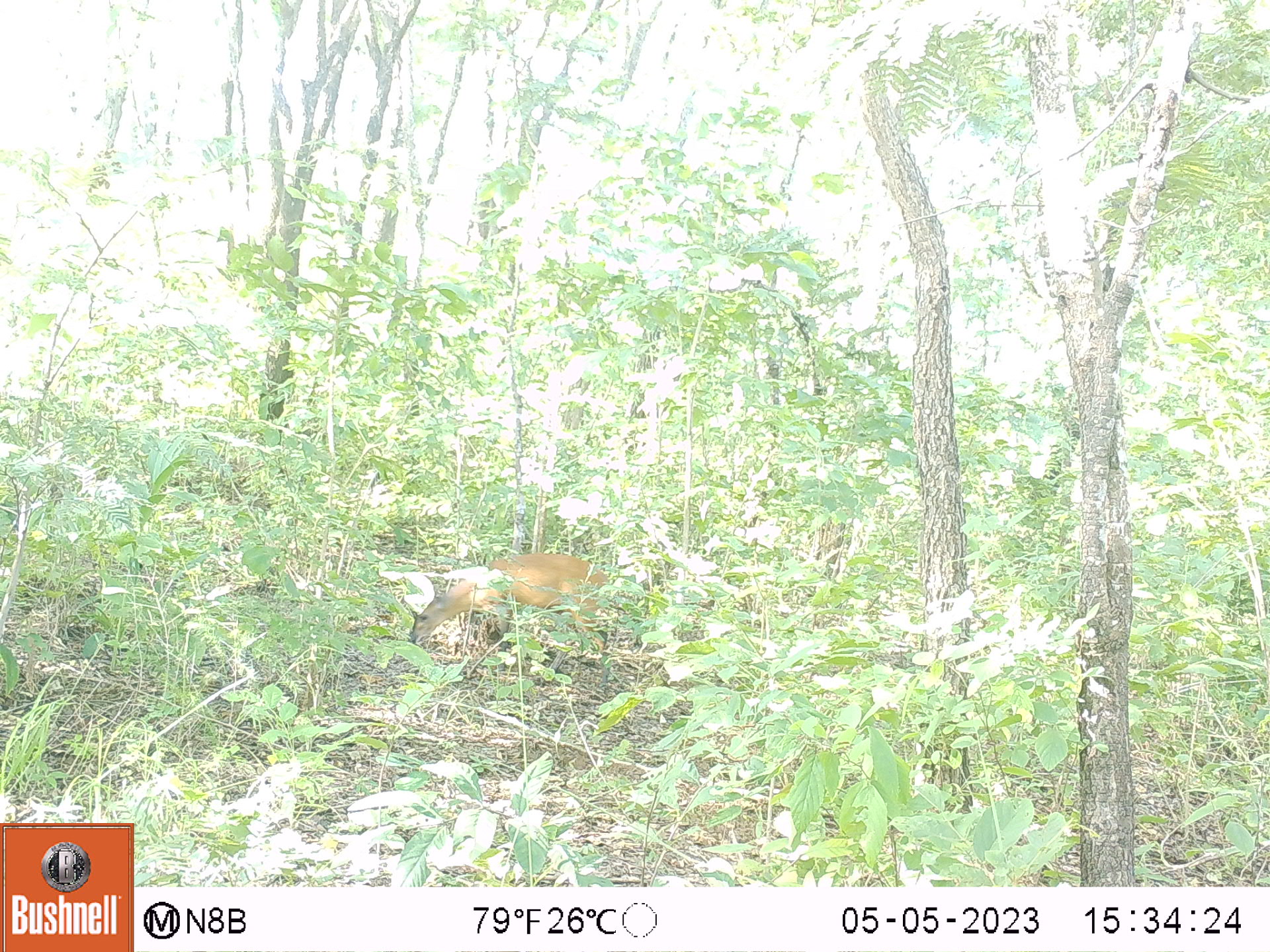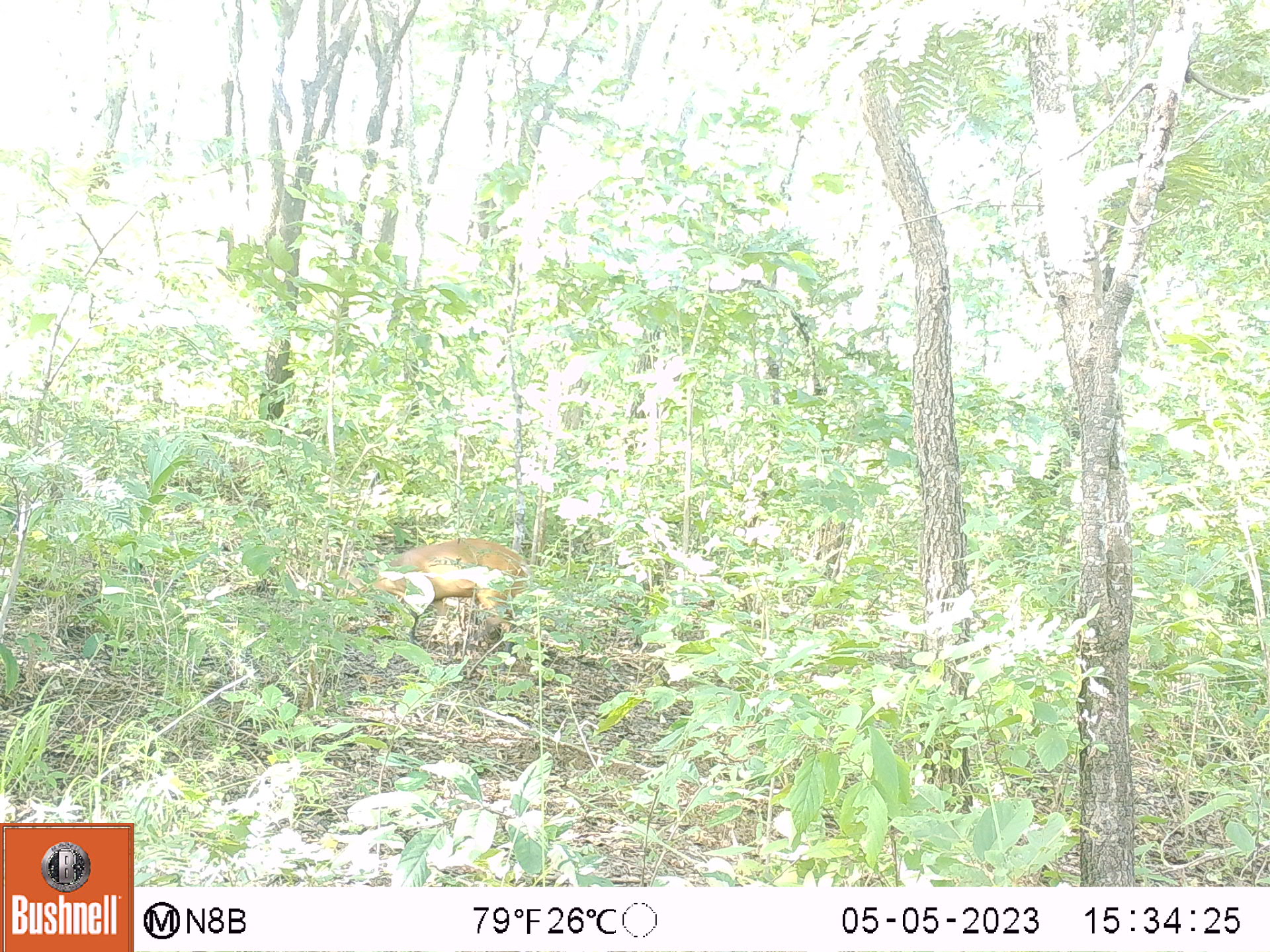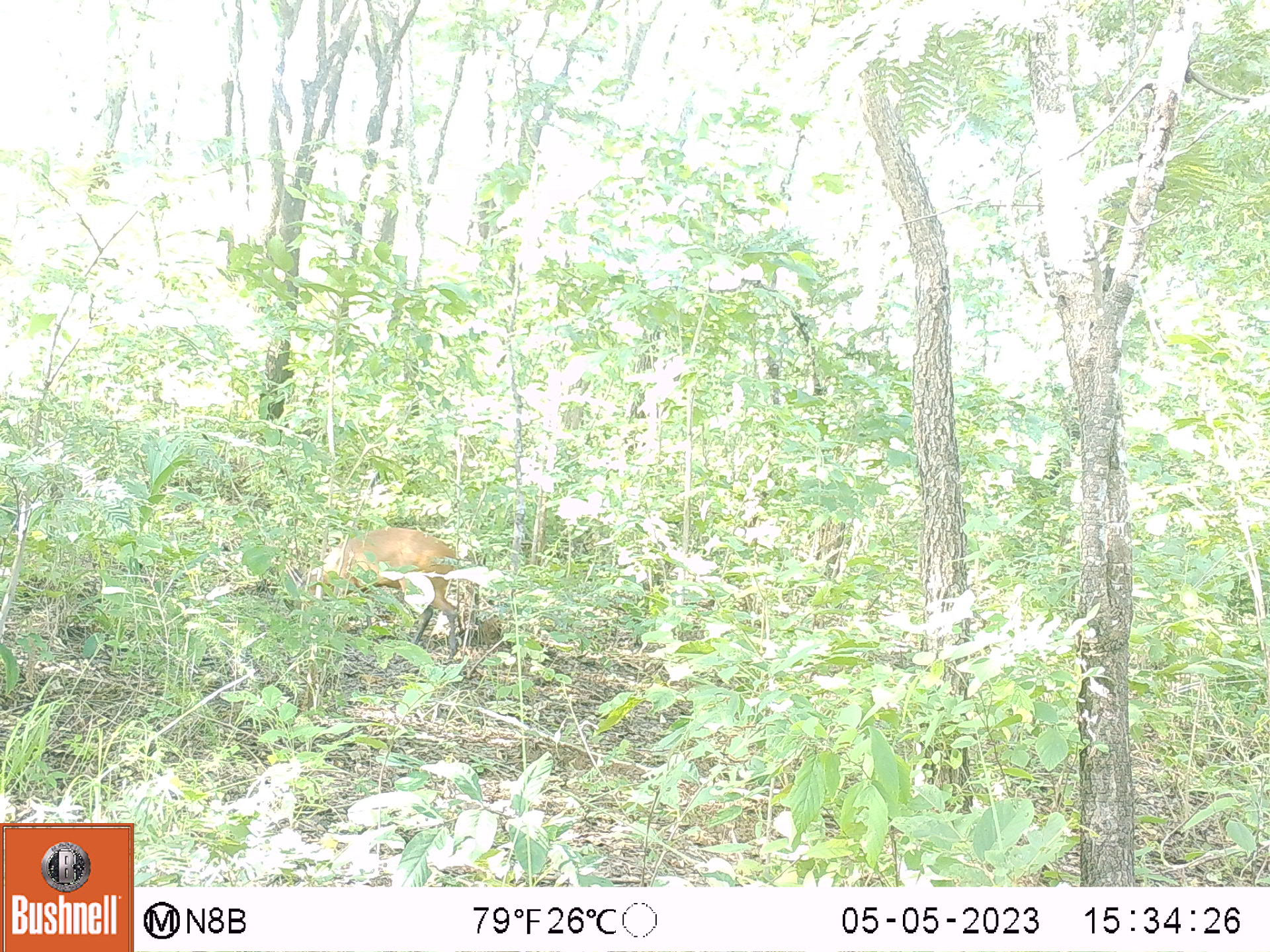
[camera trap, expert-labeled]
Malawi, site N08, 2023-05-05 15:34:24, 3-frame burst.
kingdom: Animalia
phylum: Chordata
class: Mammalia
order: Artiodactyla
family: Bovidae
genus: Cephalophorus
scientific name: Cephalophorus natalensis natalensis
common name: red duiker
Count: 1.